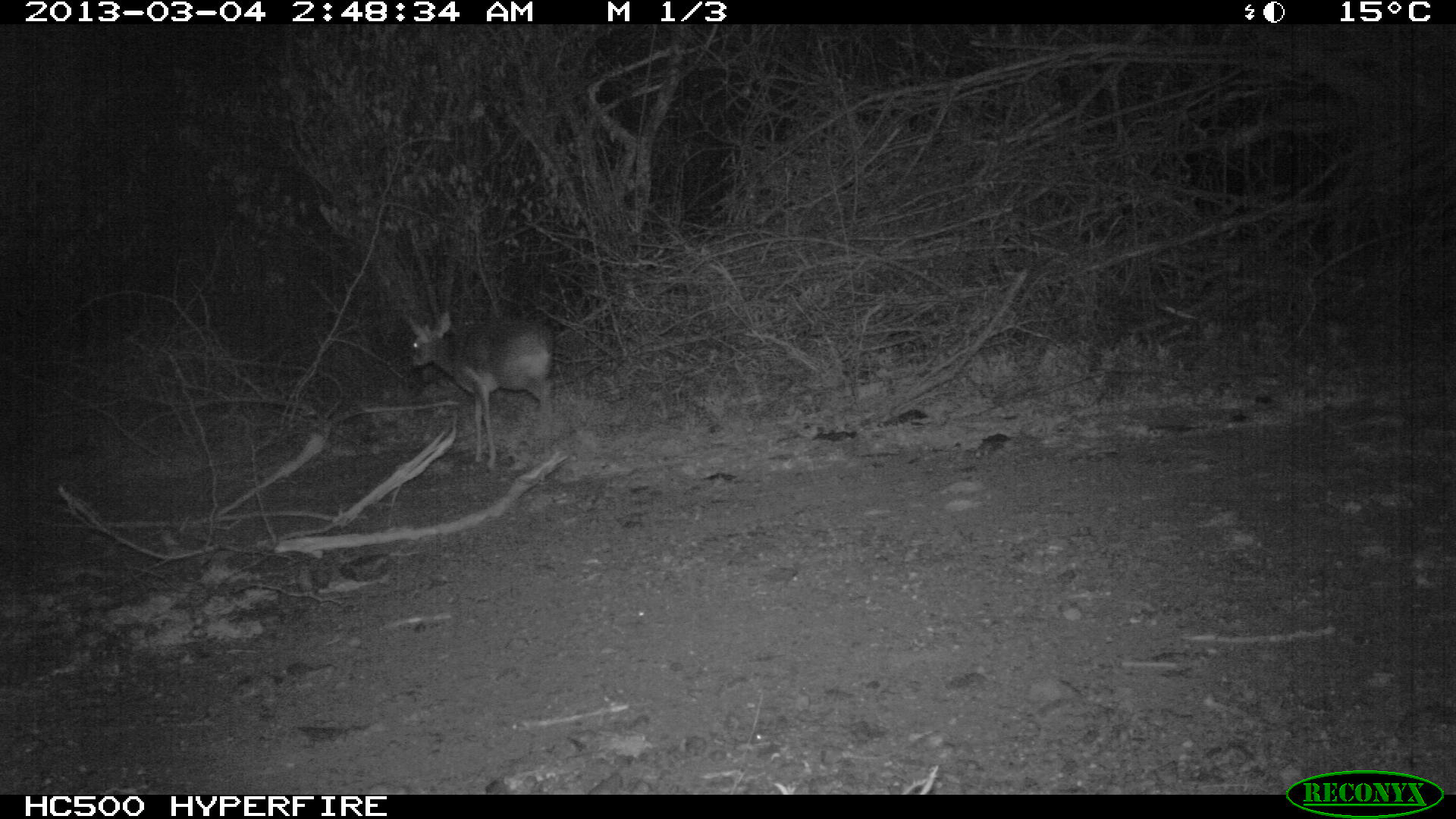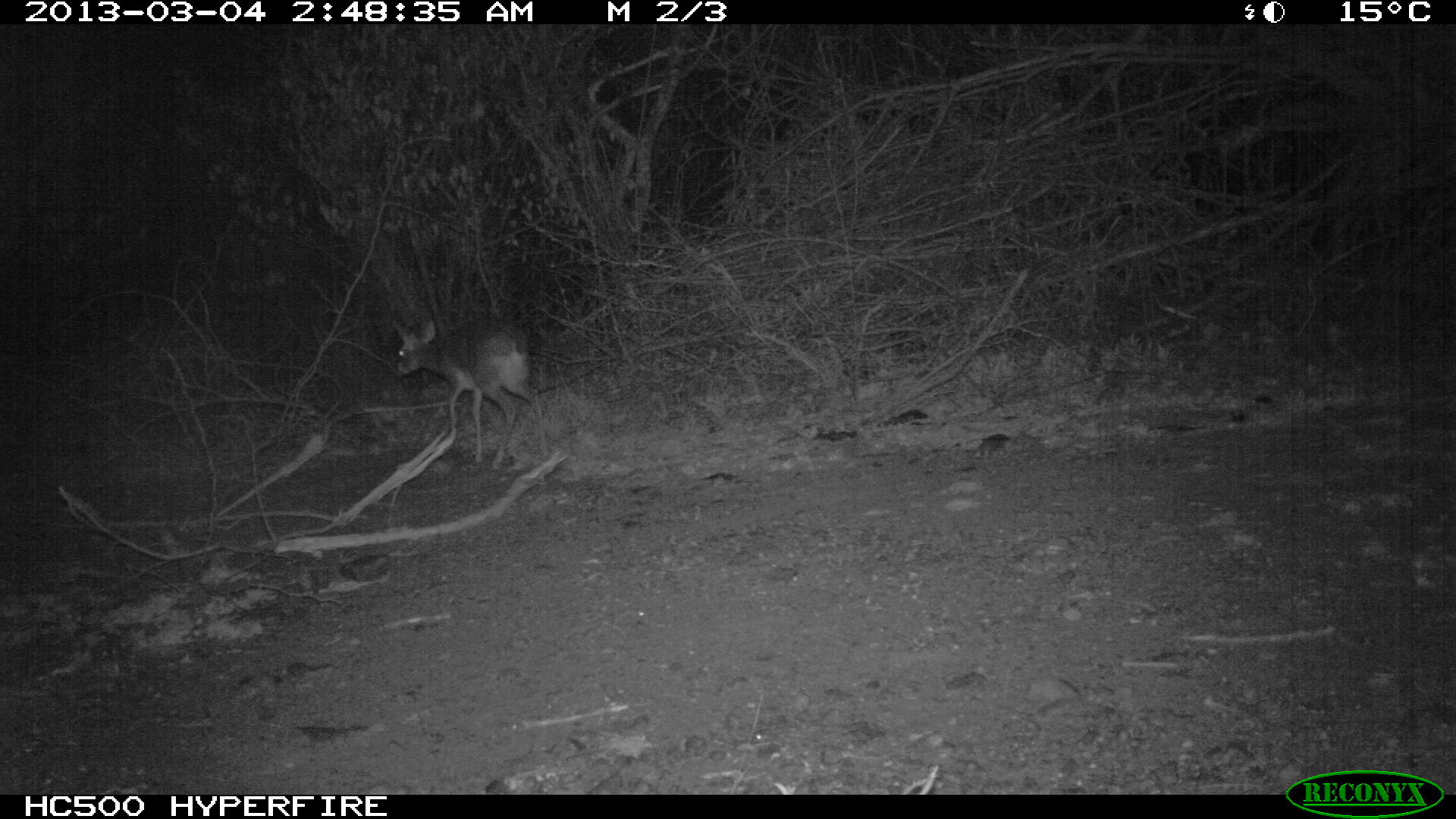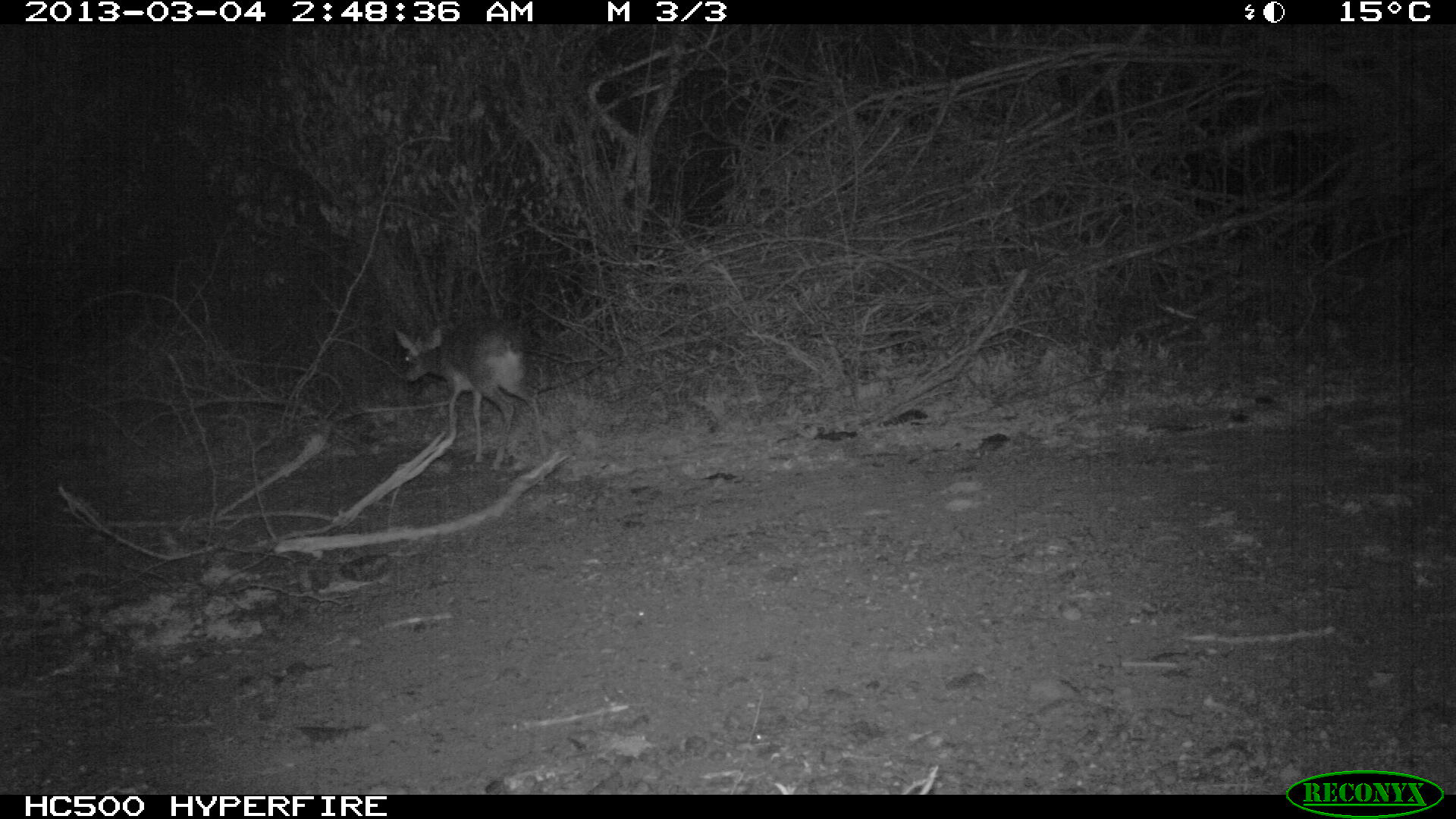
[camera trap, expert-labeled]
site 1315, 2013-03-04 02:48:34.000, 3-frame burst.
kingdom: Animalia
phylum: Chordata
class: Mammalia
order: Artiodactyla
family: Bovidae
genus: Madoqua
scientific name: Madoqua guentheri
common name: günther's dik-dik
Madoqua guentheri (günther's dik-dik), count 1.